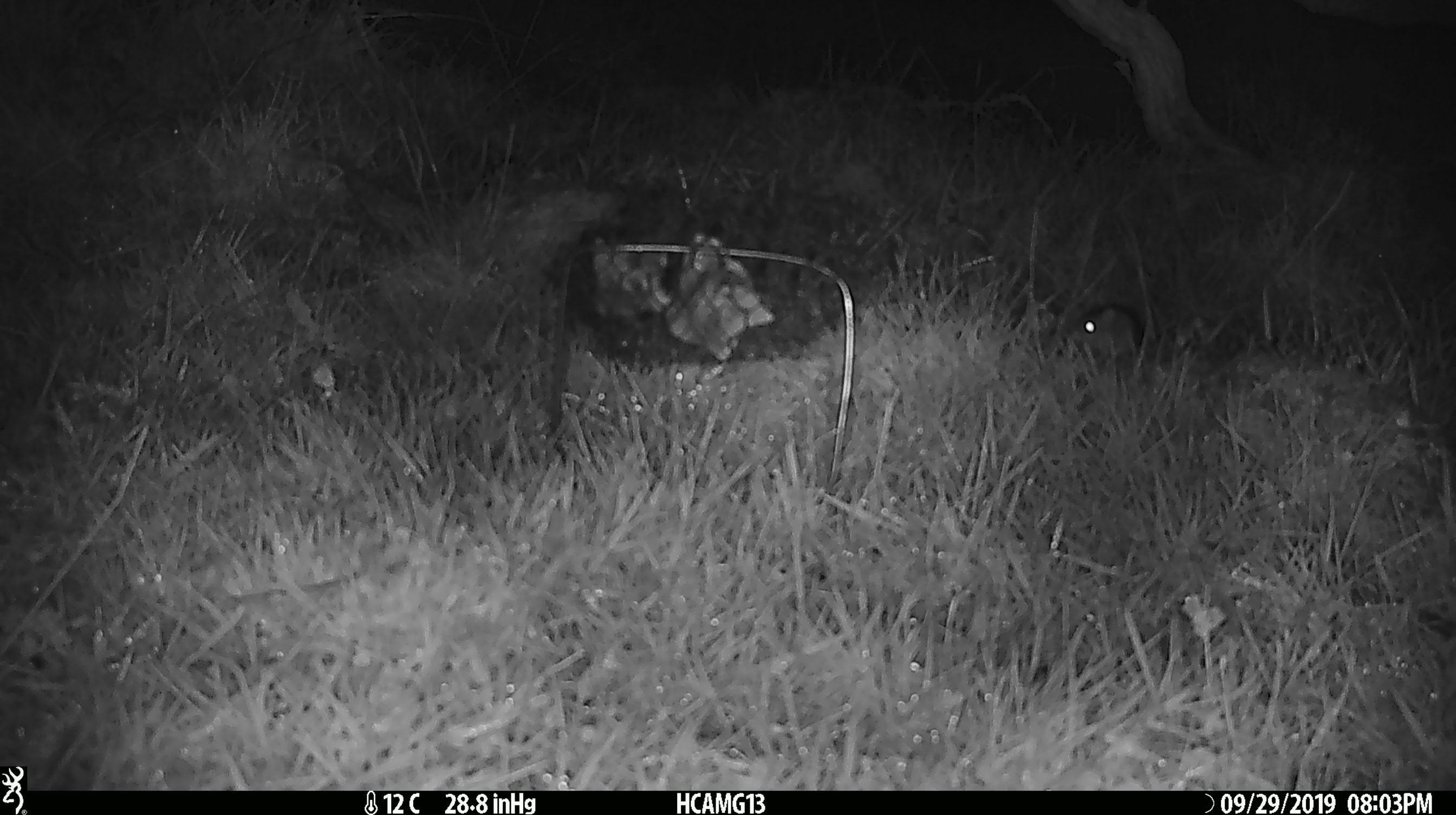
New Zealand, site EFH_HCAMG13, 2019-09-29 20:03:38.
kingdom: Animalia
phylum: Chordata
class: Mammalia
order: Rodentia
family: Muridae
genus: Mus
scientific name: Mus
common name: mouse